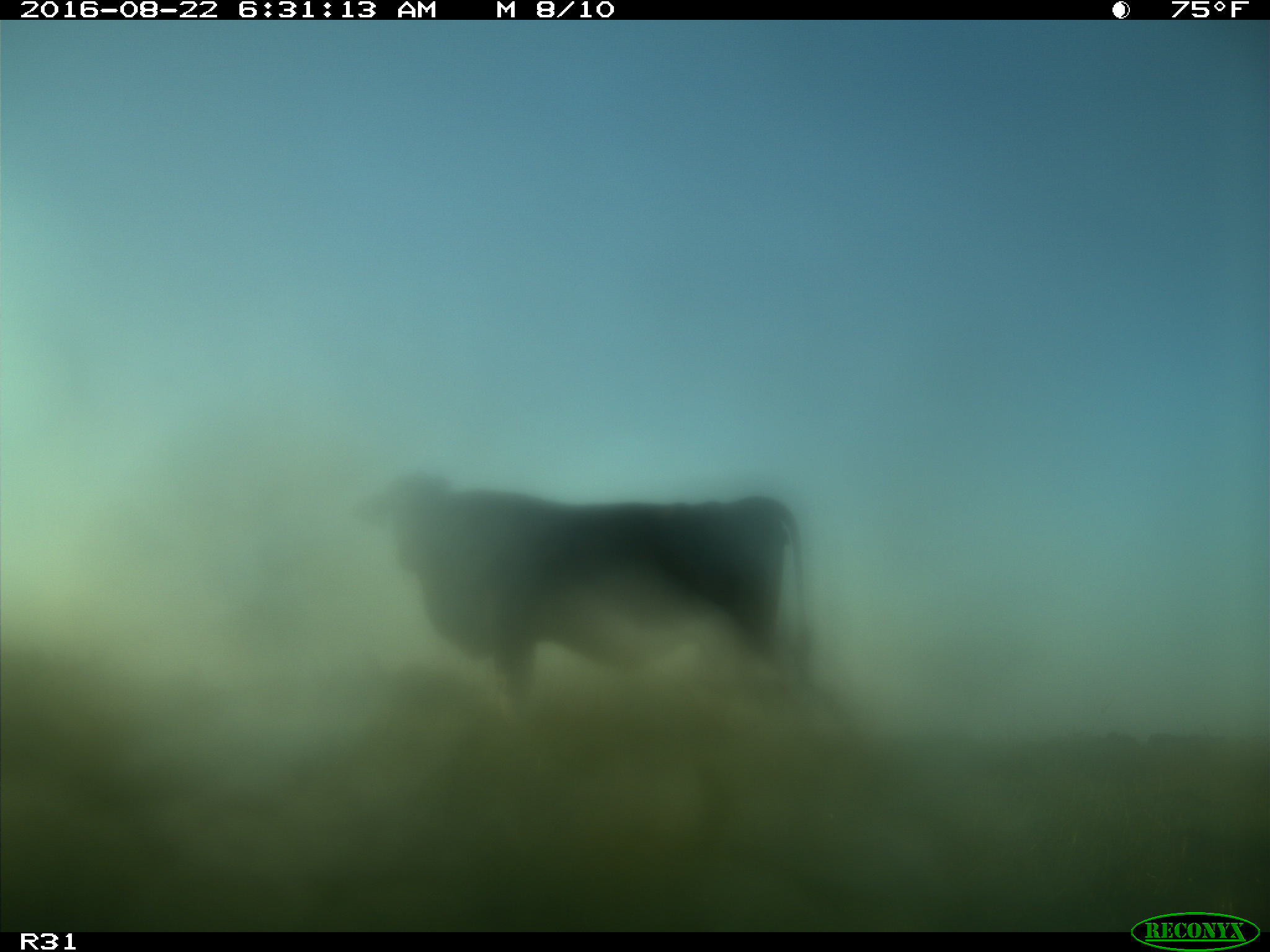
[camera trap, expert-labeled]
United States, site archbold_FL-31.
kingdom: Animalia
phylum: Chordata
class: Mammalia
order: Artiodactyla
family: Bovidae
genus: Bos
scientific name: Bos taurus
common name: domestic cow